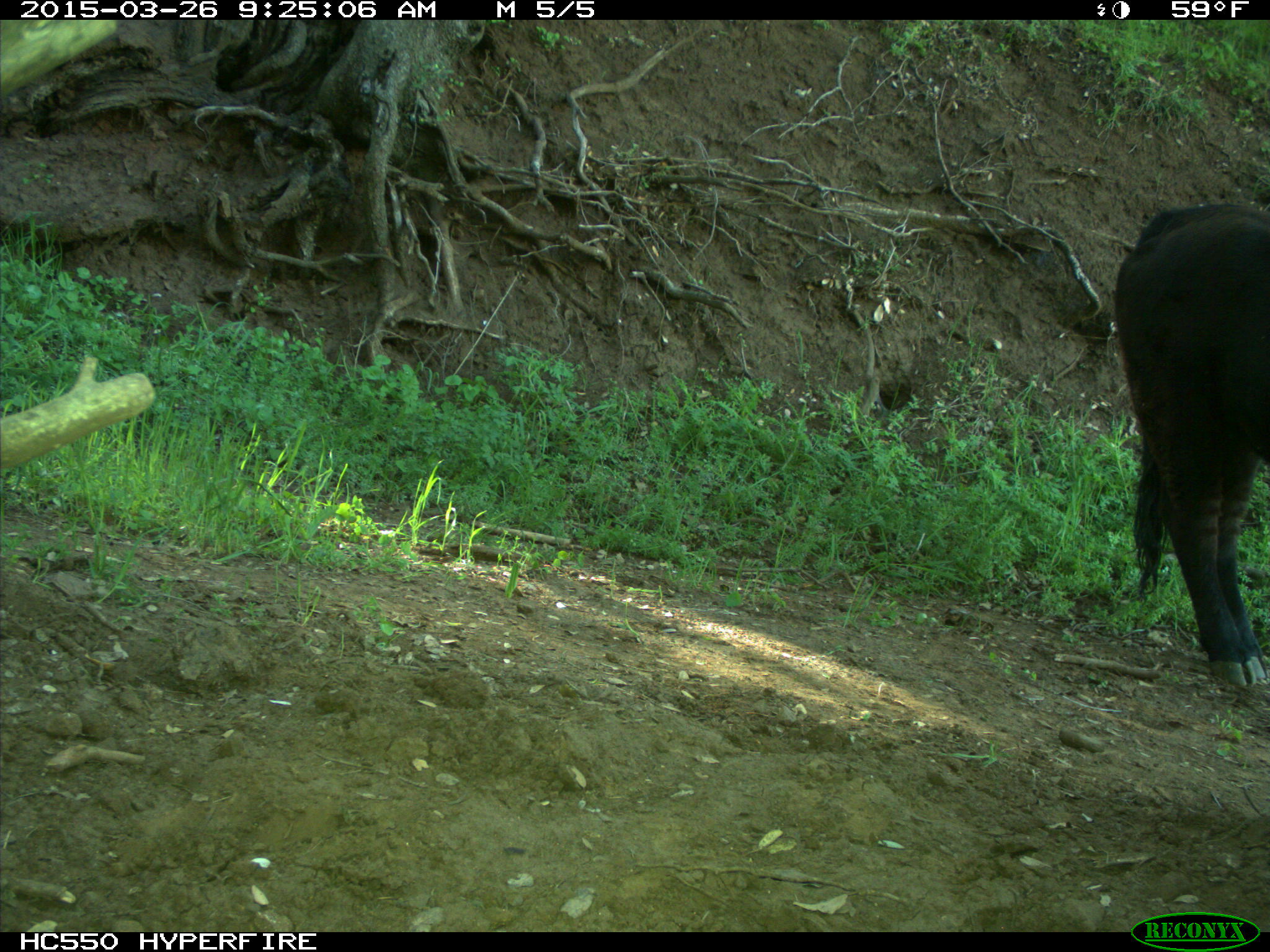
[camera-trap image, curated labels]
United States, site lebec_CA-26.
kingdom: Animalia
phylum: Chordata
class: Mammalia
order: Artiodactyla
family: Bovidae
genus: Bos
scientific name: Bos taurus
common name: domestic cow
Bos taurus (domestic cow).